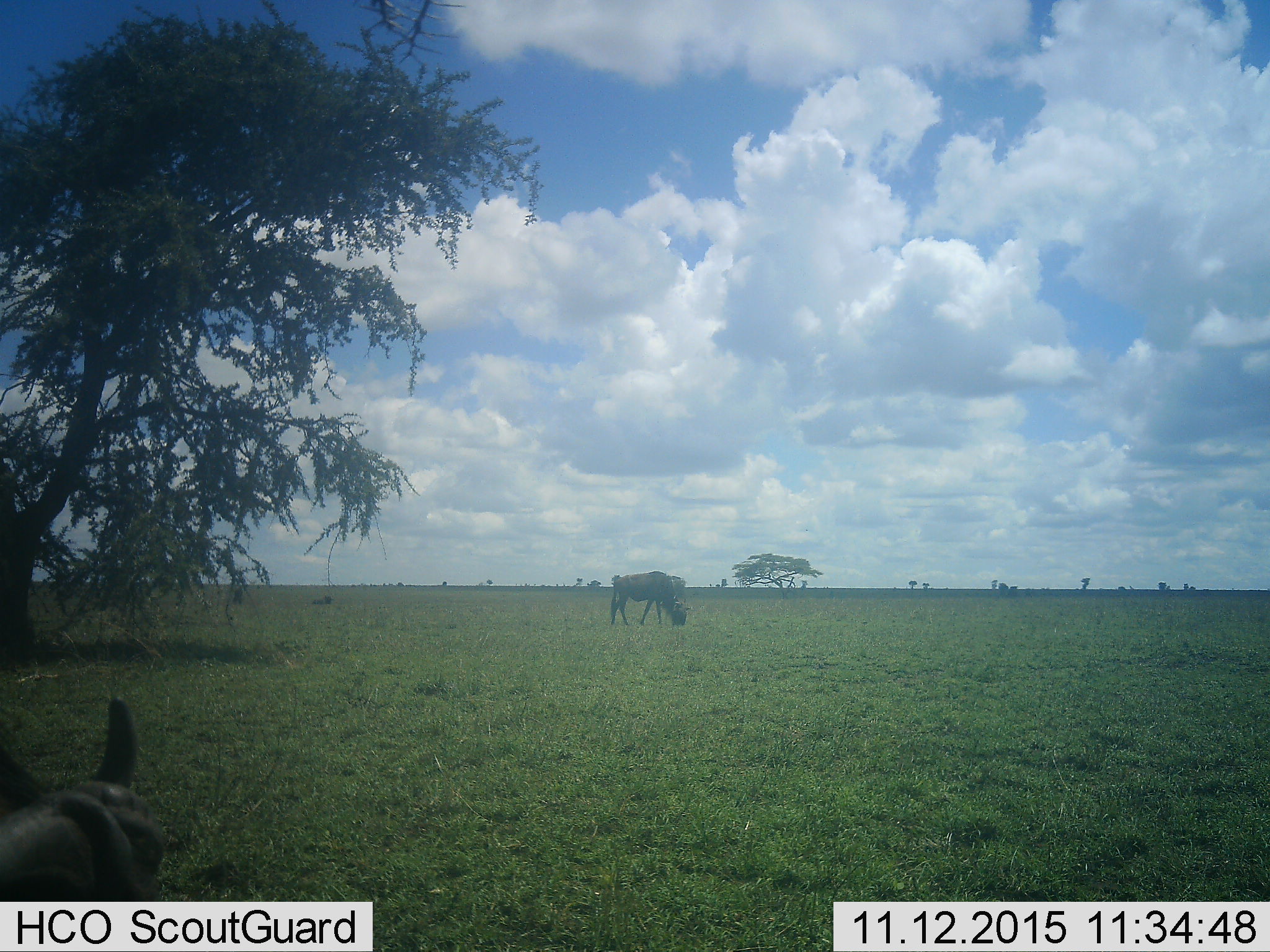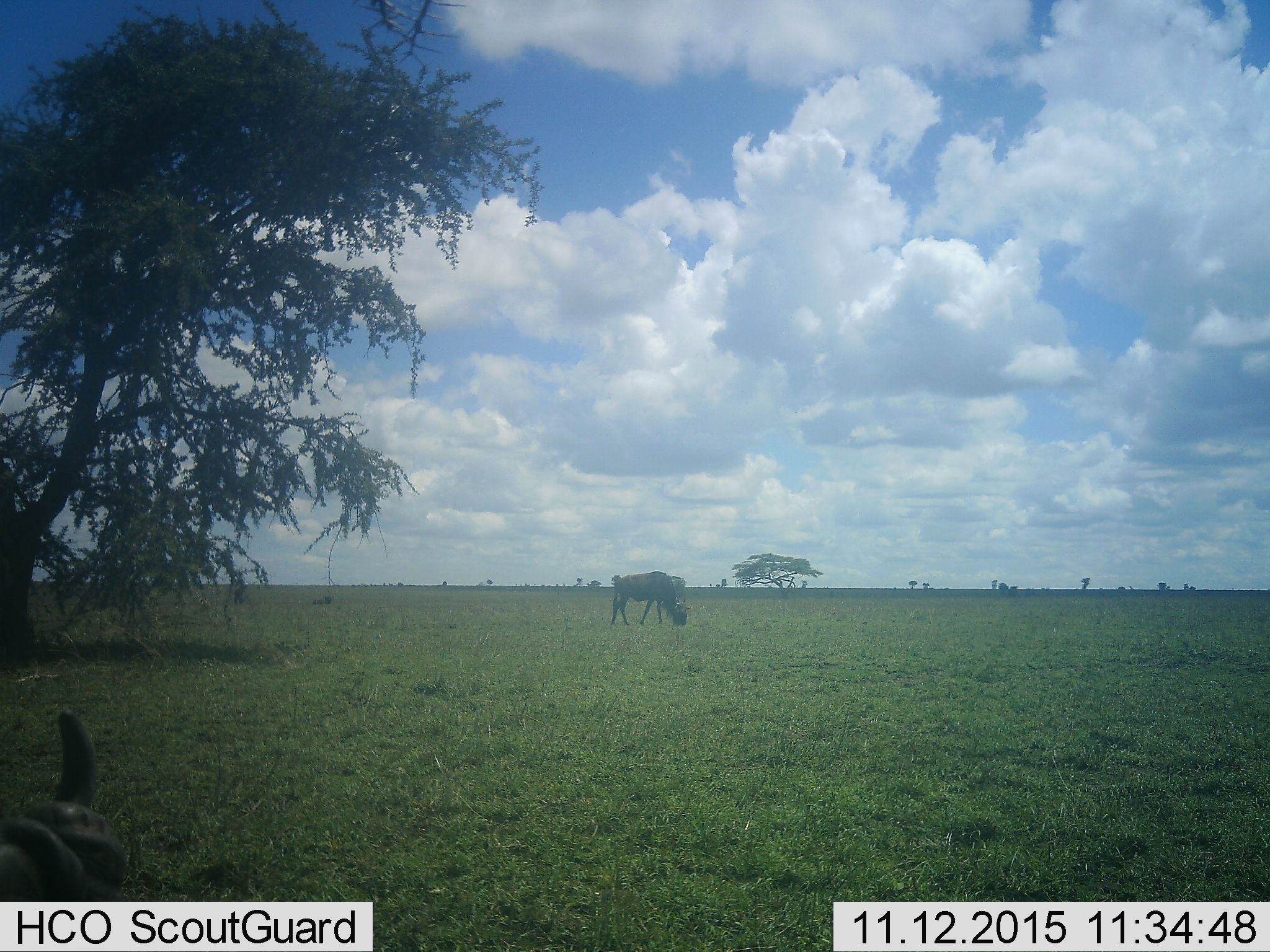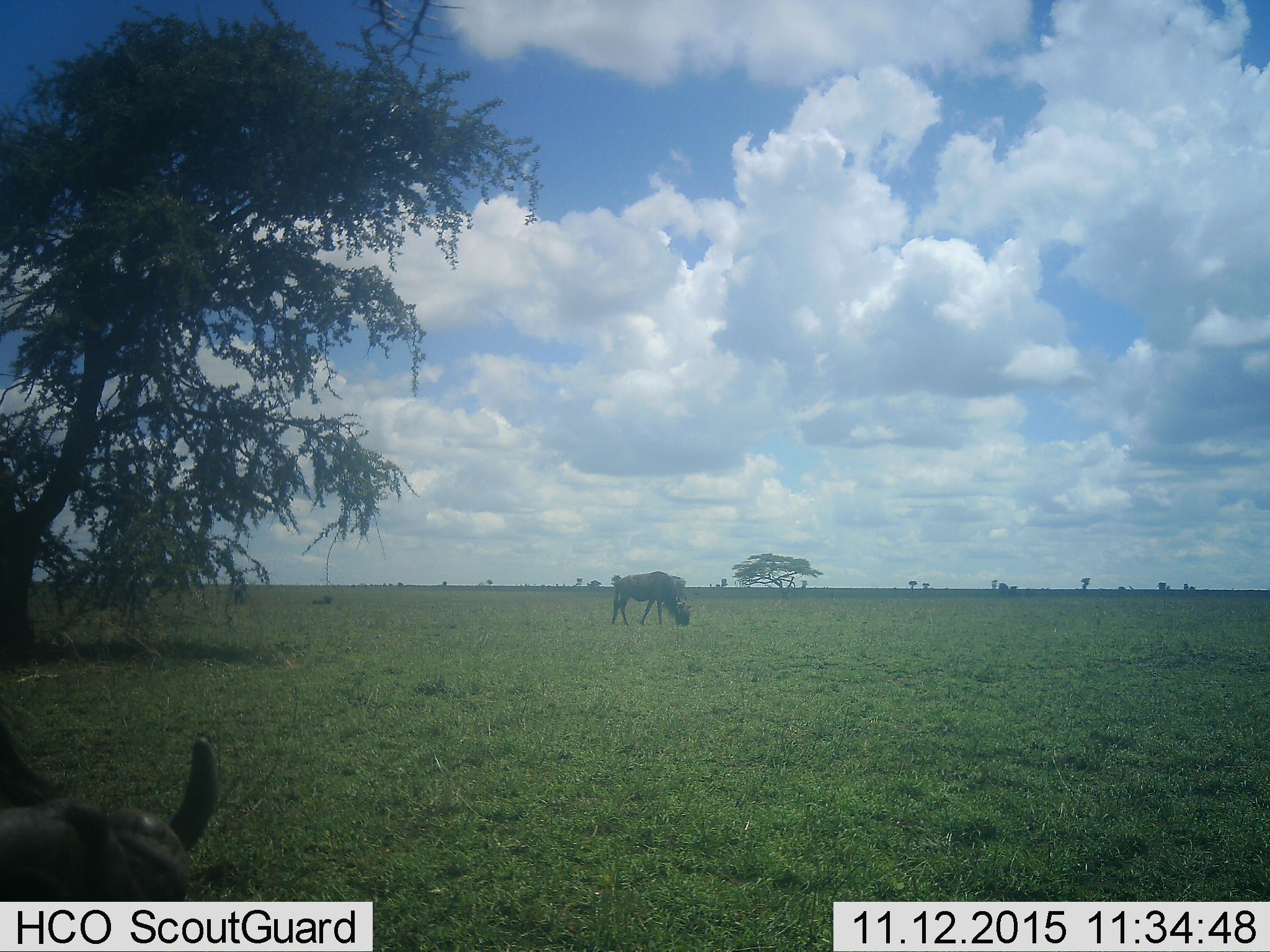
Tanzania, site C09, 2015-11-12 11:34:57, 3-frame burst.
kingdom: Animalia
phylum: Chordata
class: Mammalia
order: Artiodactyla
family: Bovidae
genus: Connochaetes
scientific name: Connochaetes taurinus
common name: blue wildebeest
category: wildebeest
Wildebeest (blue wildebeest) (Connochaetes taurinus), count 2. Behavior (volunteer vote fractions): standing 55%, resting 27%, moving 0%, interacting 0%. Young present (vote fraction): 0%. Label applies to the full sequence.